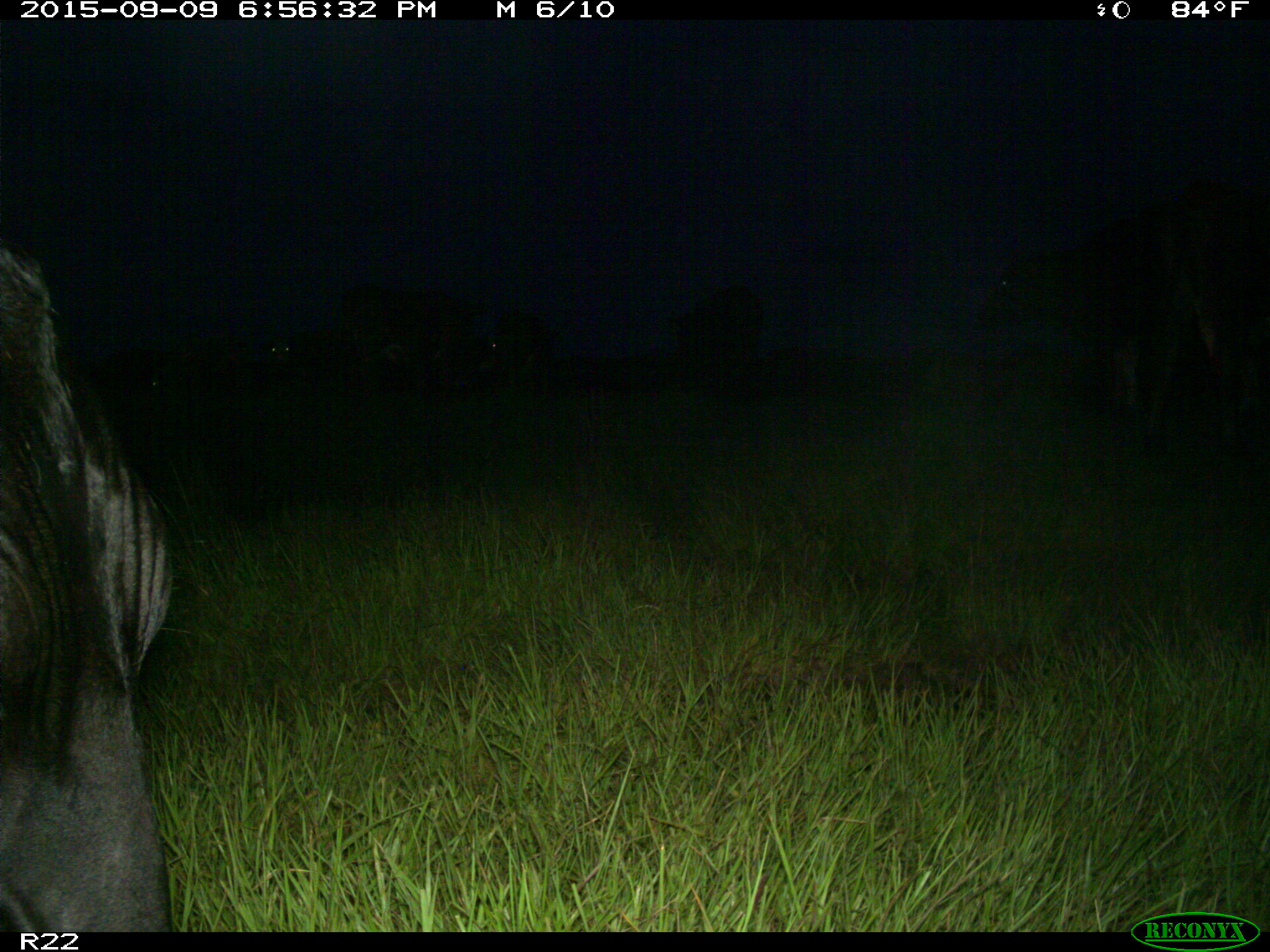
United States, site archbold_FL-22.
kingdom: Animalia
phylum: Chordata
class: Mammalia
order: Artiodactyla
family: Bovidae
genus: Bos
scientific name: Bos taurus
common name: domestic cow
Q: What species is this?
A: Bos taurus (domestic cow).